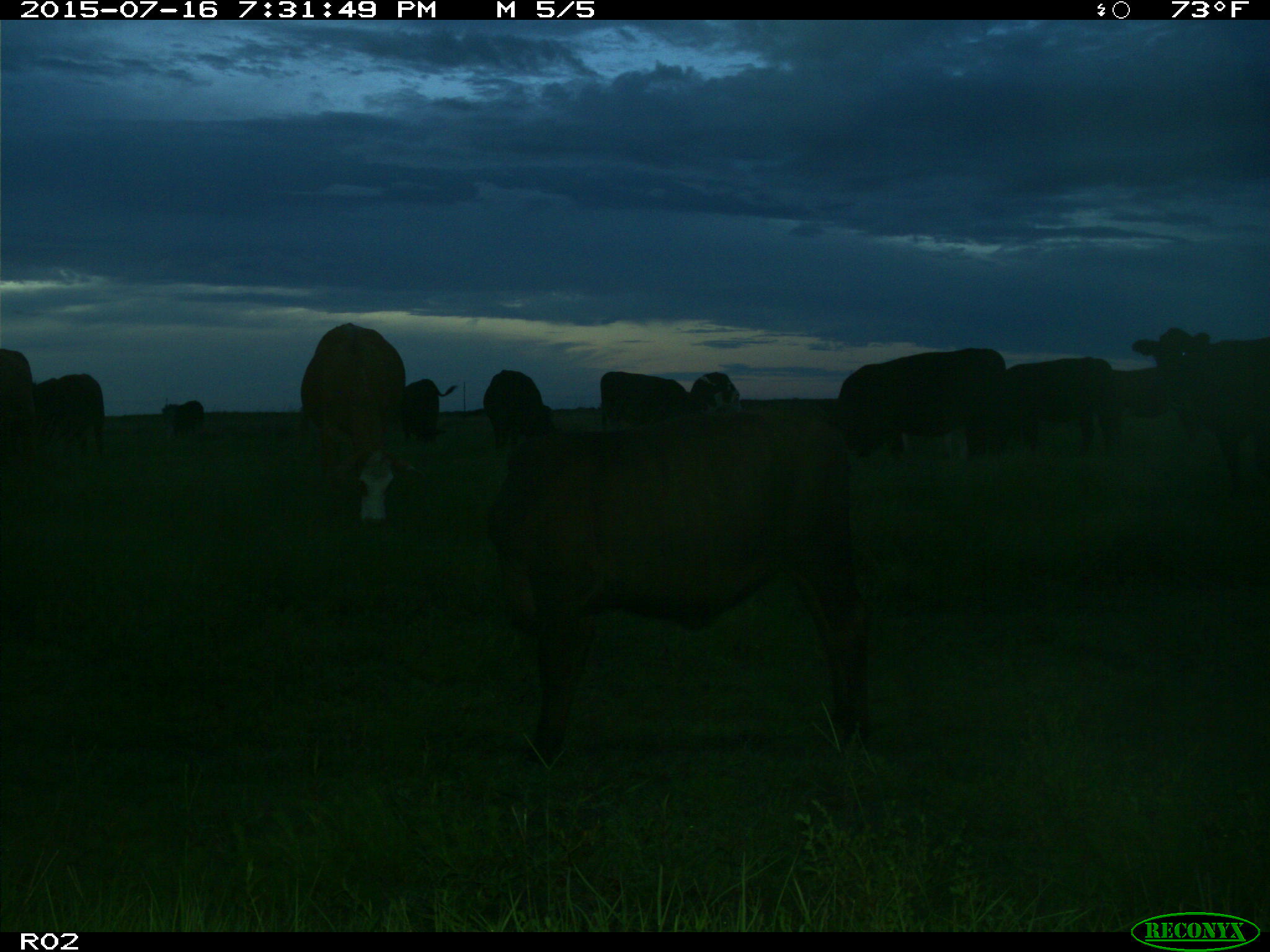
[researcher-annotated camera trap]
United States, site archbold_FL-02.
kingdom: Animalia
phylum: Chordata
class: Mammalia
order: Artiodactyla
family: Bovidae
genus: Bos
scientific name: Bos taurus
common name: domestic cow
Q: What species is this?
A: Bos taurus (domestic cow).